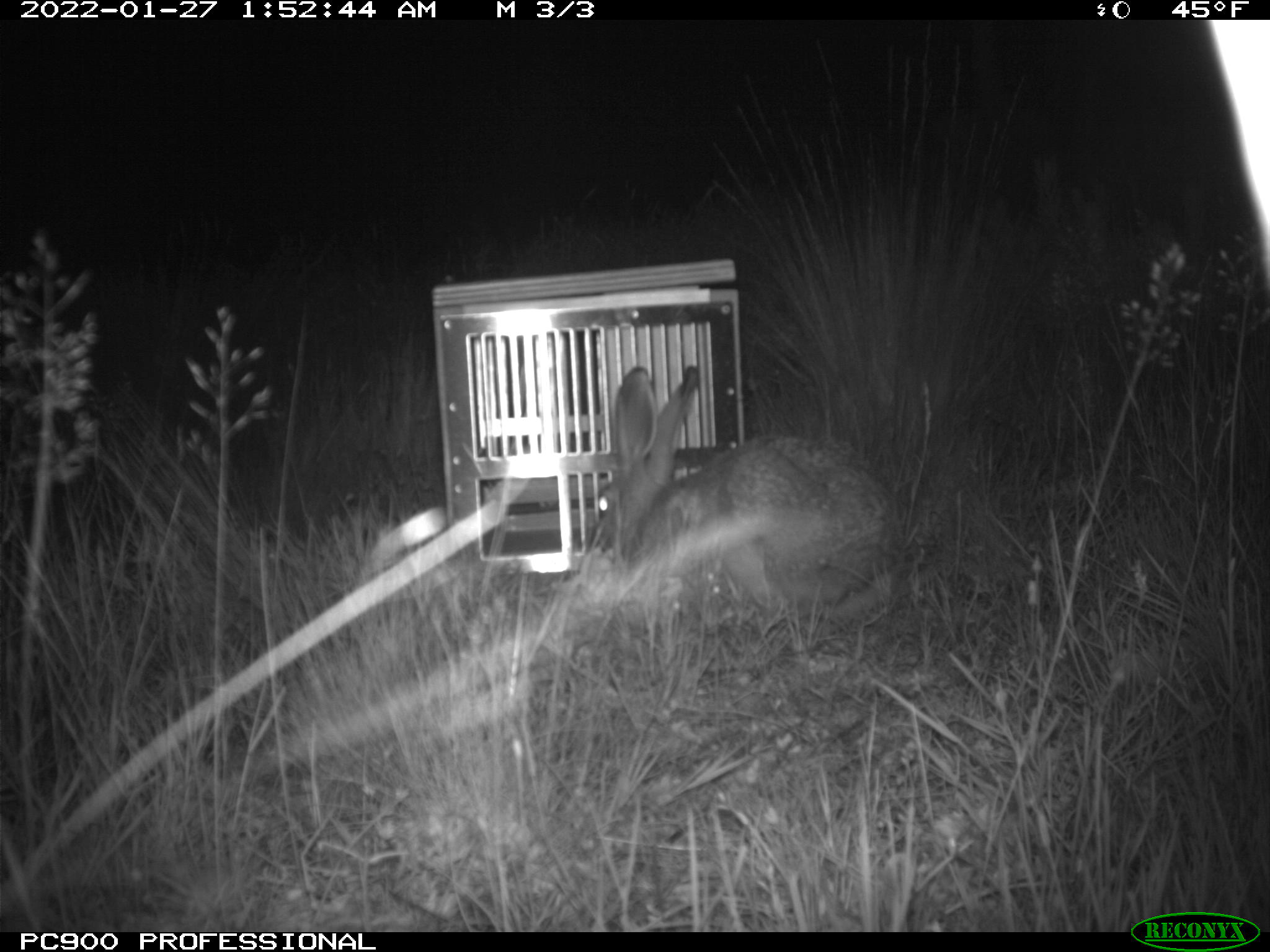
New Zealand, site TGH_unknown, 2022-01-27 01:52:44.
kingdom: Animalia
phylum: Chordata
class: Mammalia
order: Lagomorpha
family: Leporidae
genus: Lepus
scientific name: Lepus europaeus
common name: brown hare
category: hare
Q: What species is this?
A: Hare (brown hare) (Lepus europaeus).